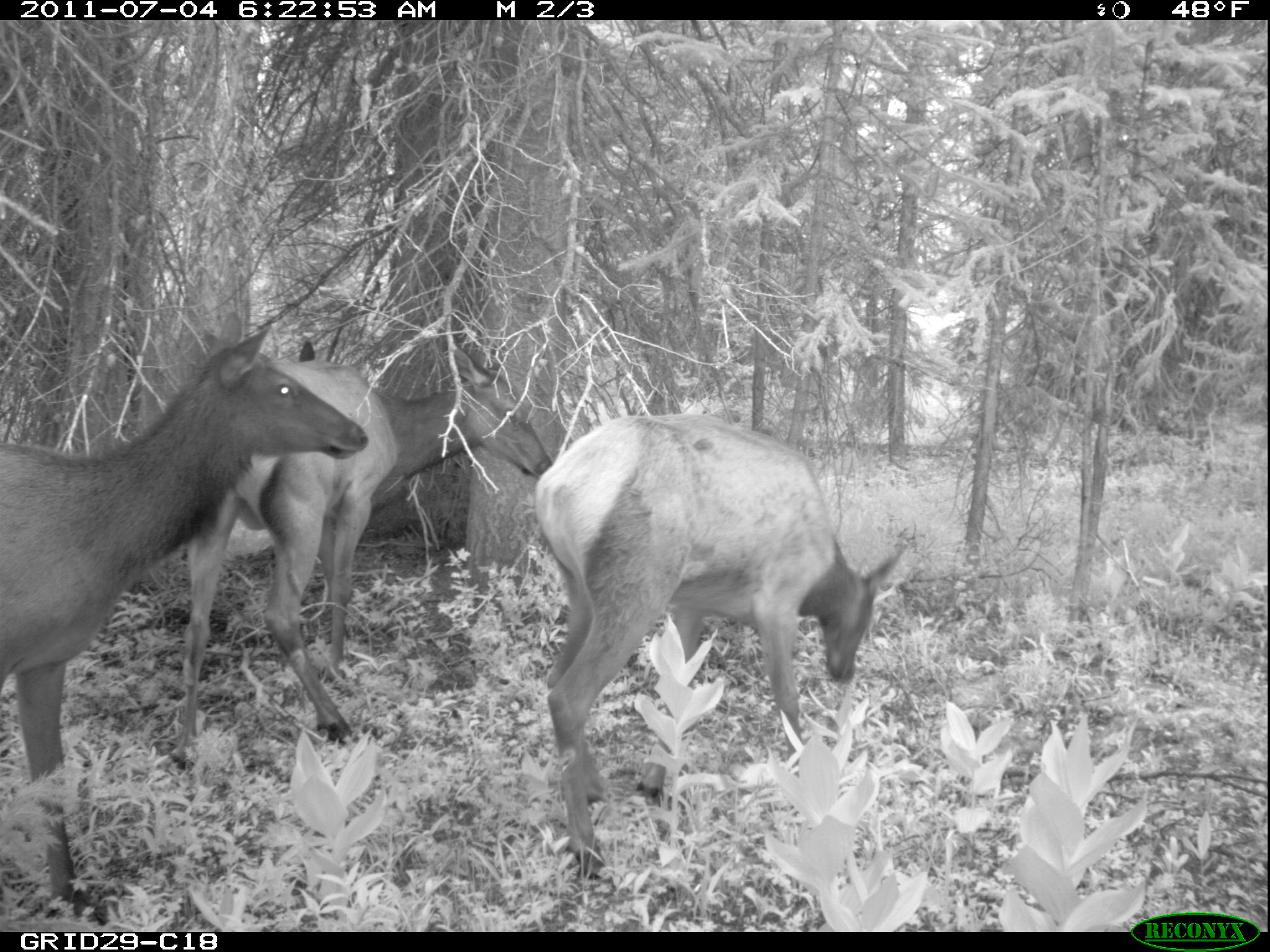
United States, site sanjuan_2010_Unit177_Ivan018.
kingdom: Animalia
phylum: Chordata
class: Mammalia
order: Artiodactyla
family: Cervidae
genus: Cervus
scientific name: Cervus elaphus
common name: red deer